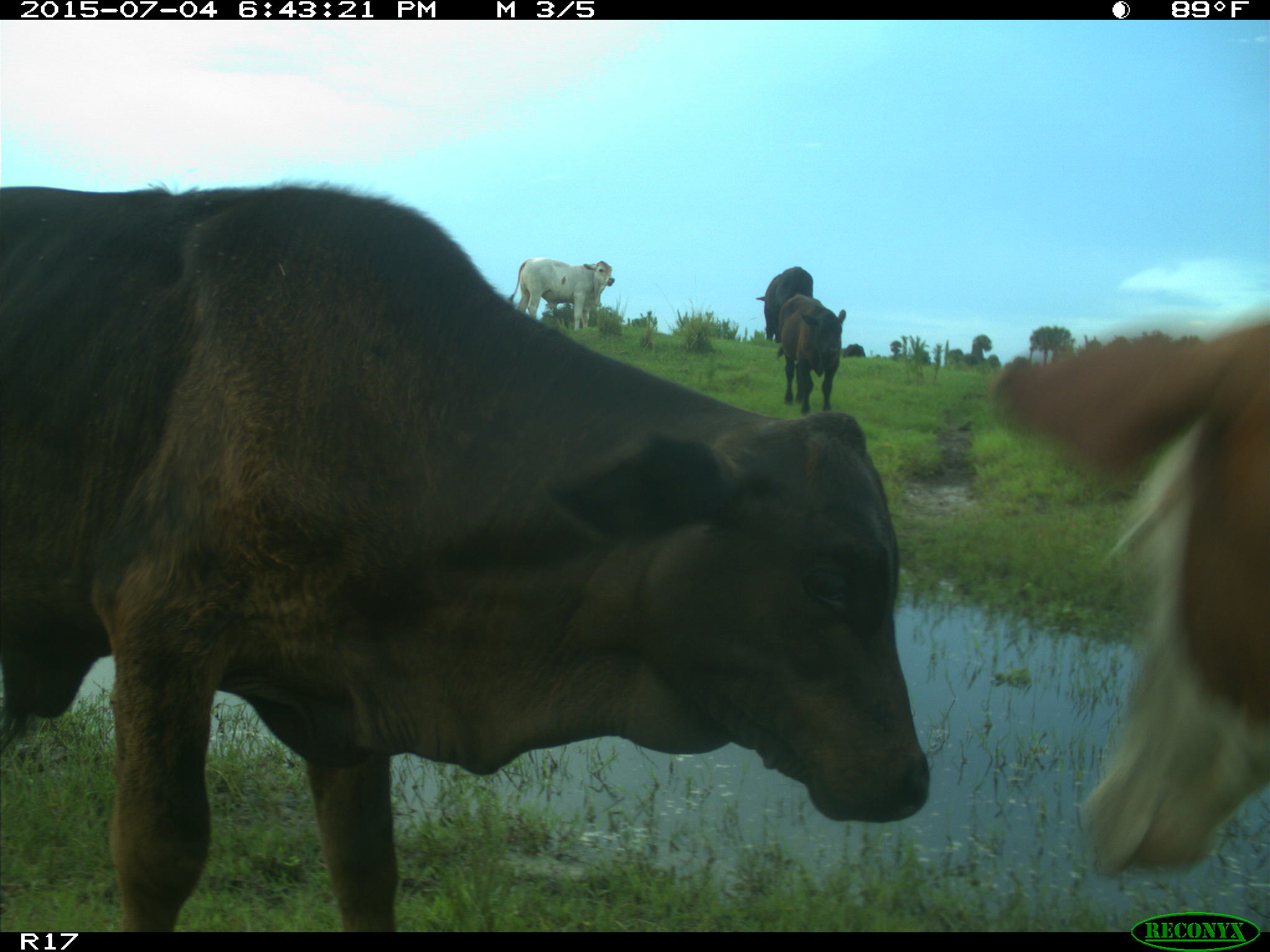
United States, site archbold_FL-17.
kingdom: Animalia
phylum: Chordata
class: Mammalia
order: Artiodactyla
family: Bovidae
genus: Bos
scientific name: Bos taurus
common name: domestic cow